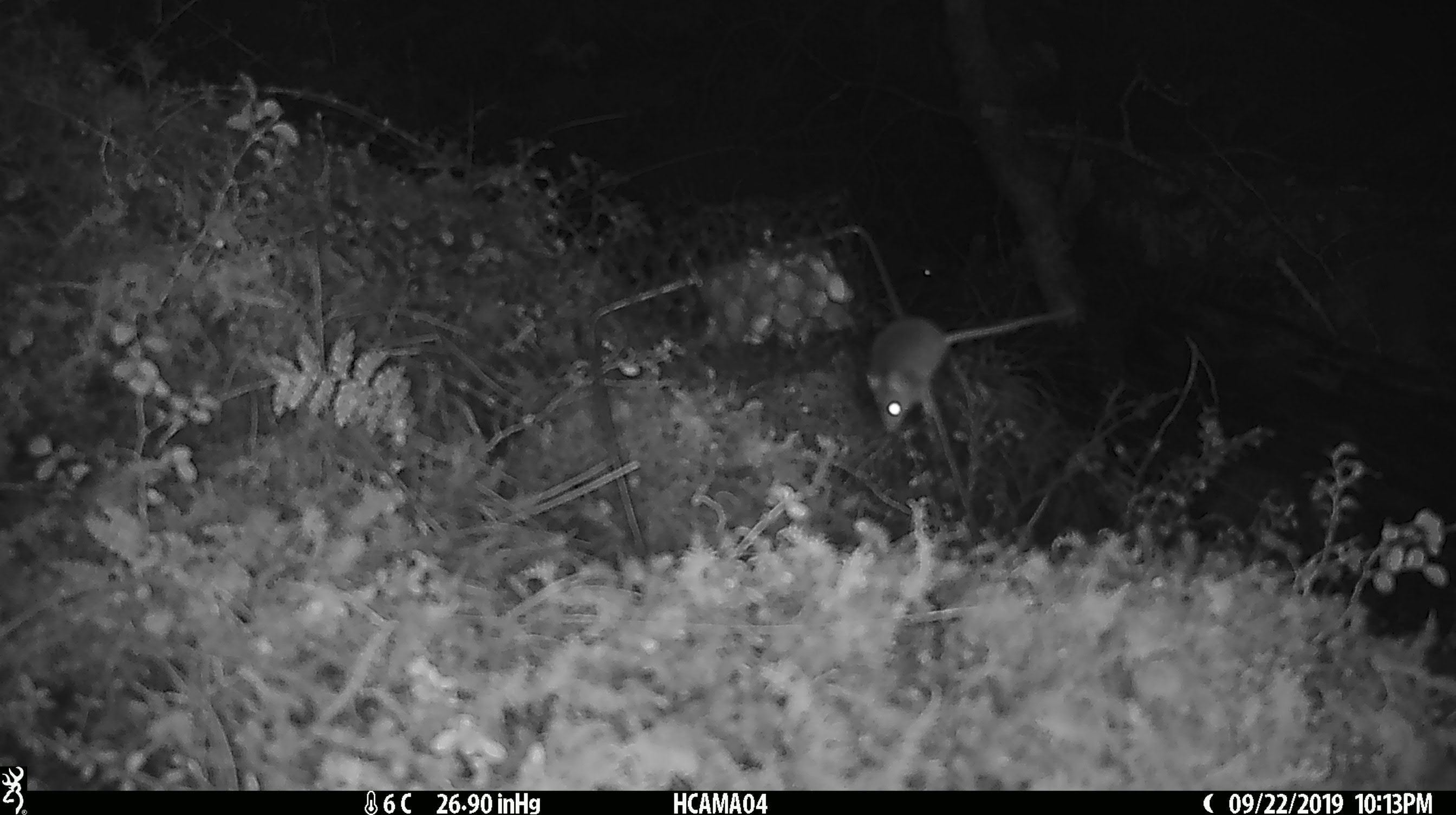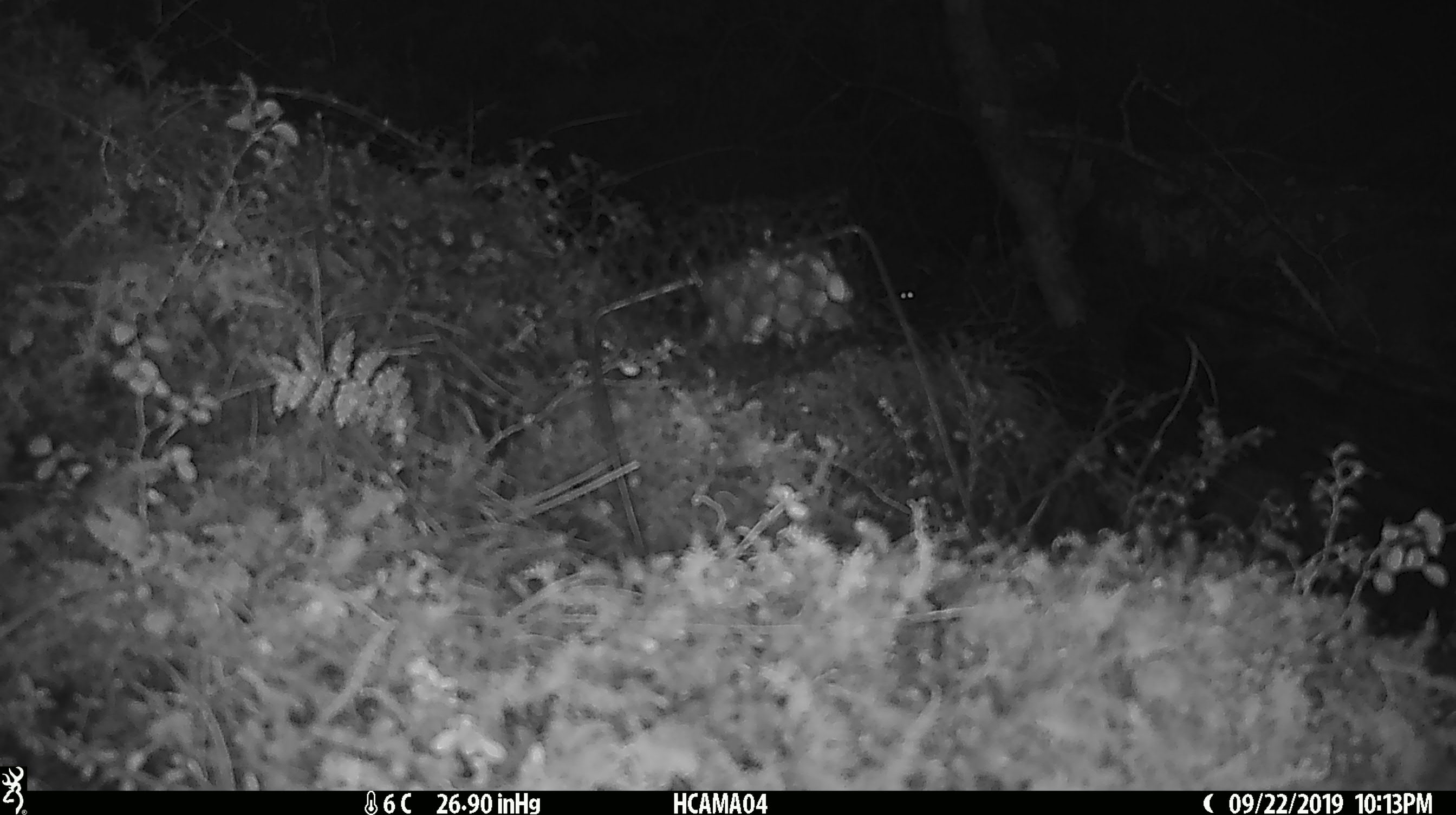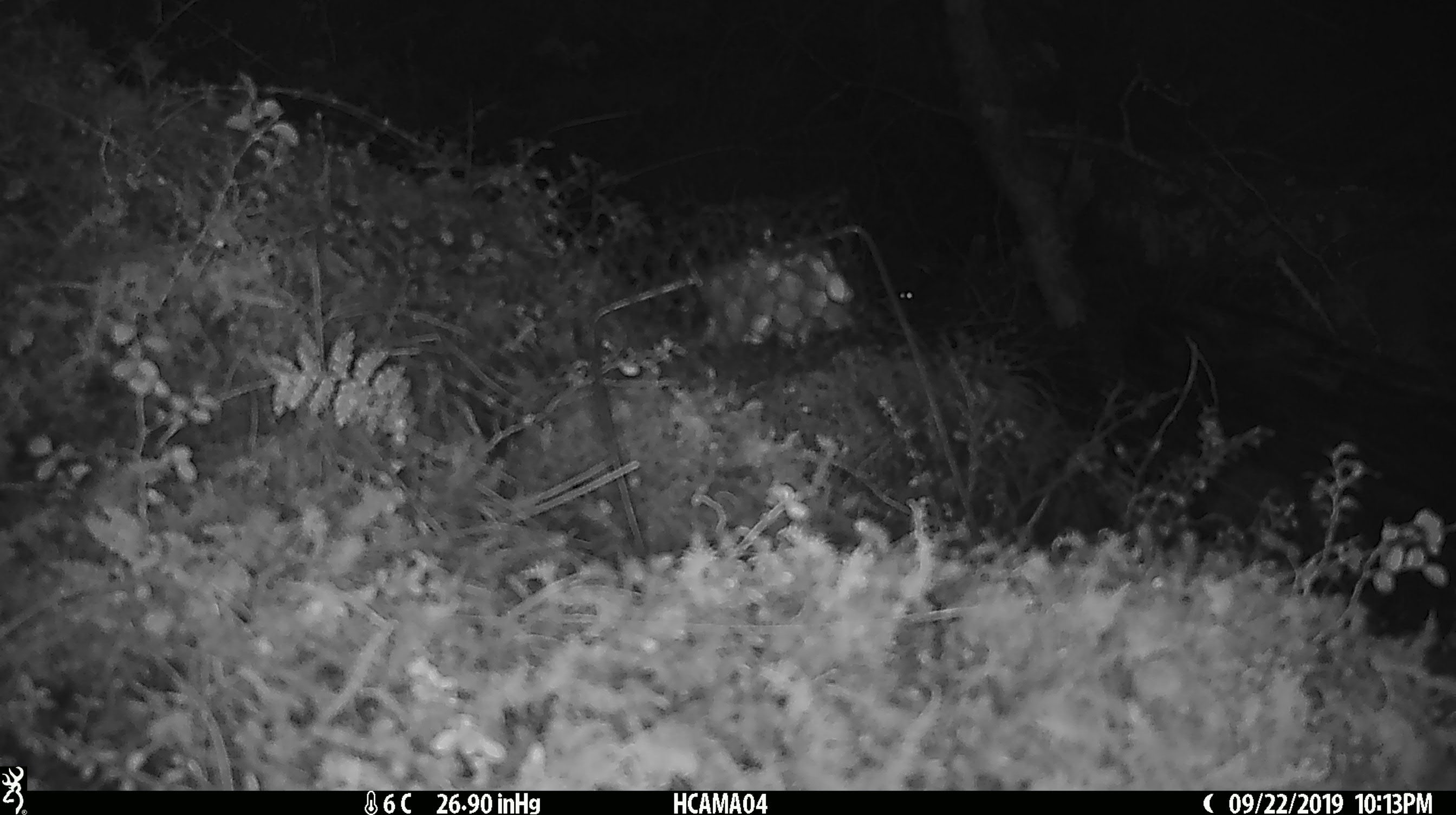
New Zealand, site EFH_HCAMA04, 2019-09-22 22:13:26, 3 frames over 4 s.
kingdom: Animalia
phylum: Chordata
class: Mammalia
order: Rodentia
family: Muridae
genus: Mus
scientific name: Mus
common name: mouse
Mouse (Mus).